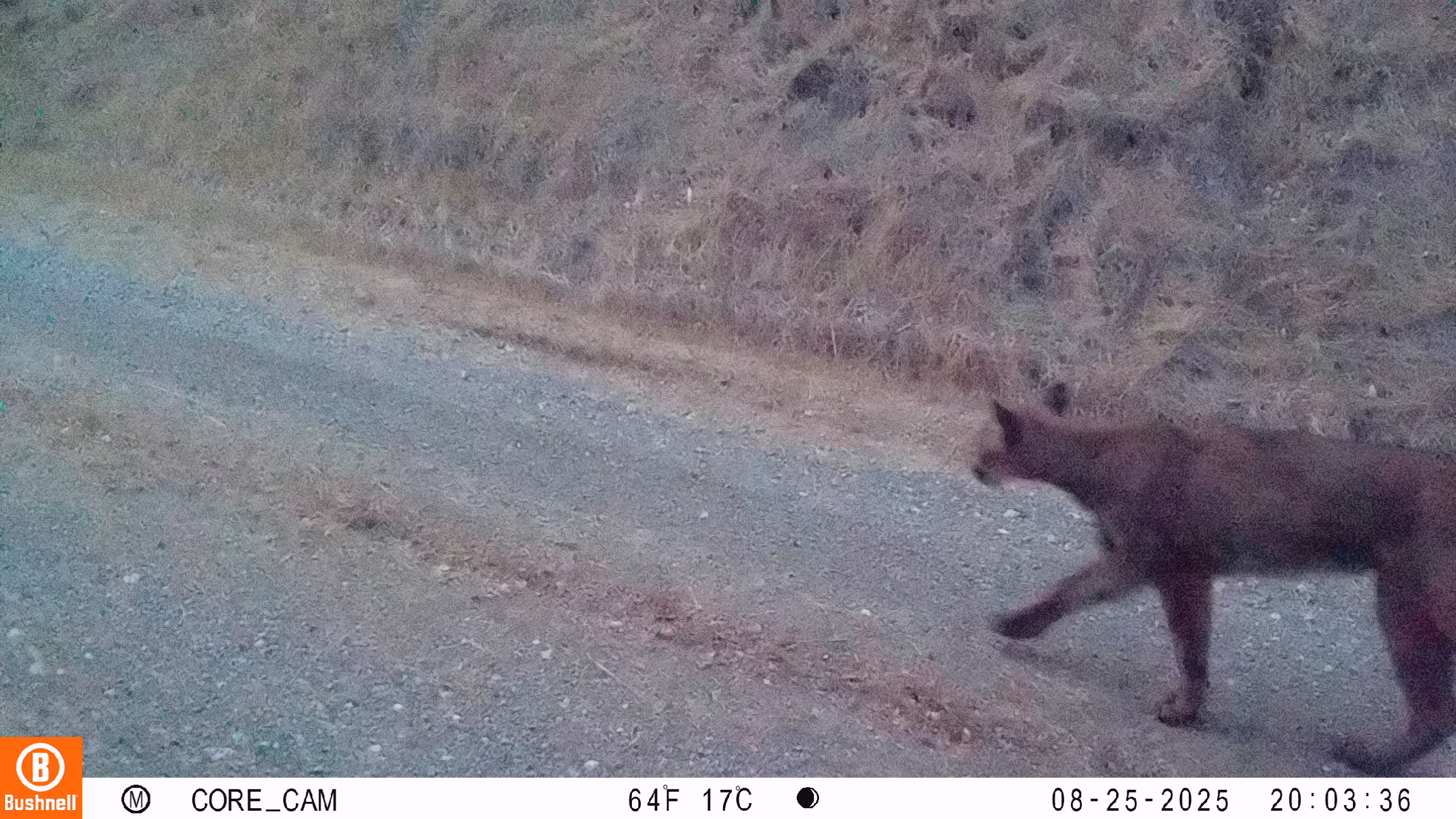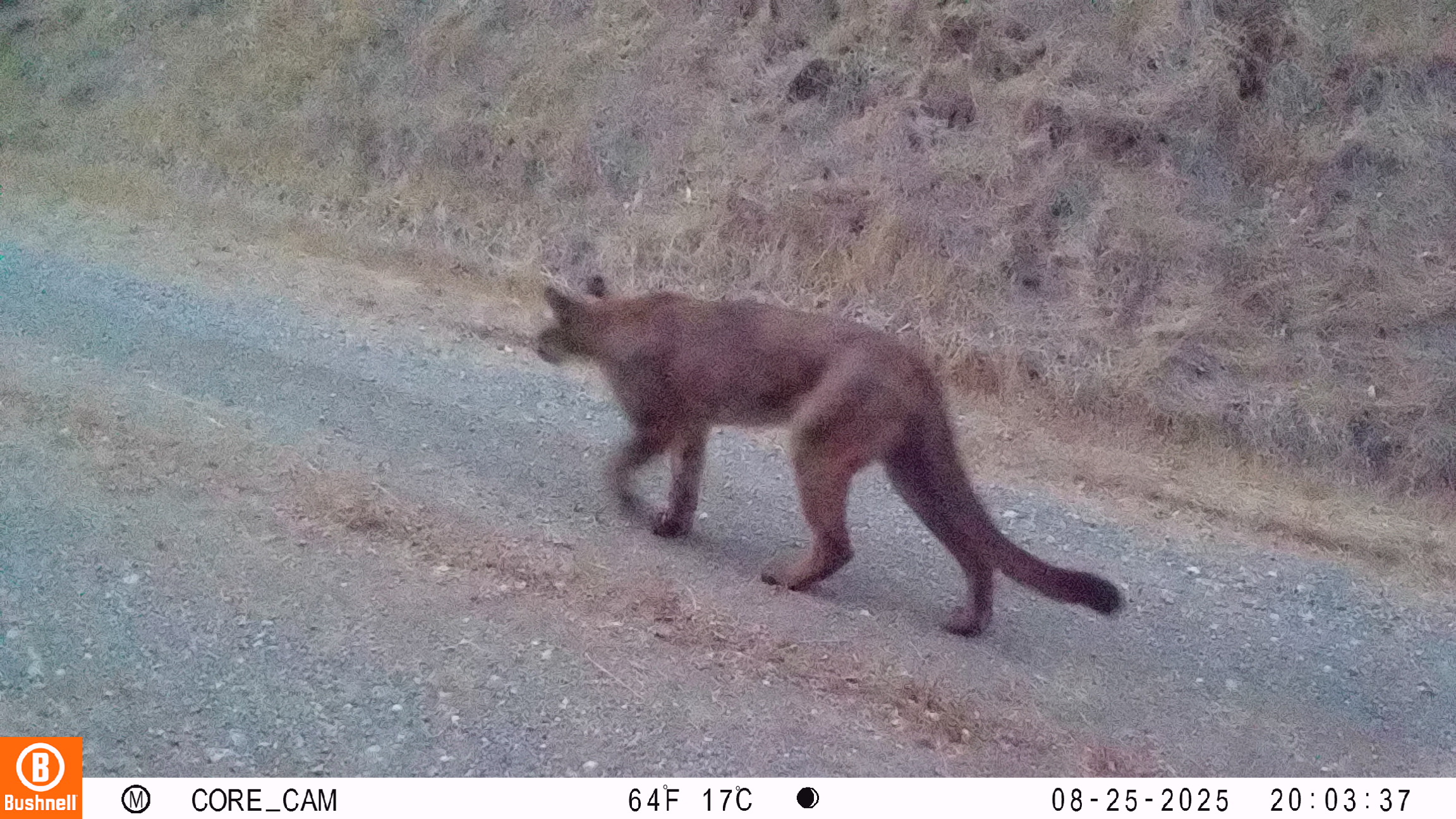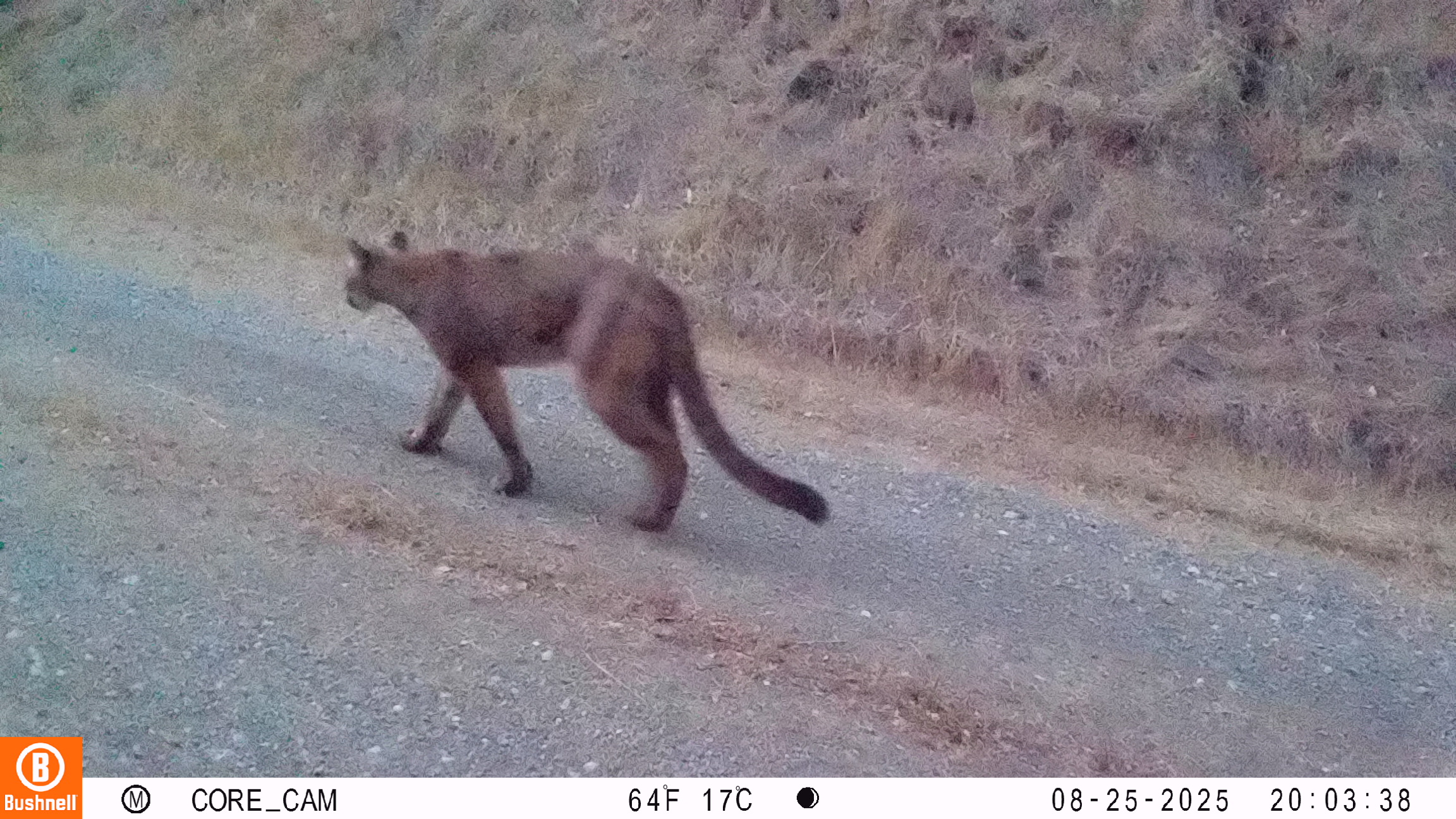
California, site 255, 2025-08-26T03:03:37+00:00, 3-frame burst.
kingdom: Animalia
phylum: Chordata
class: Mammalia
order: Carnivora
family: Felidae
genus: Puma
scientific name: Puma concolor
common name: puma